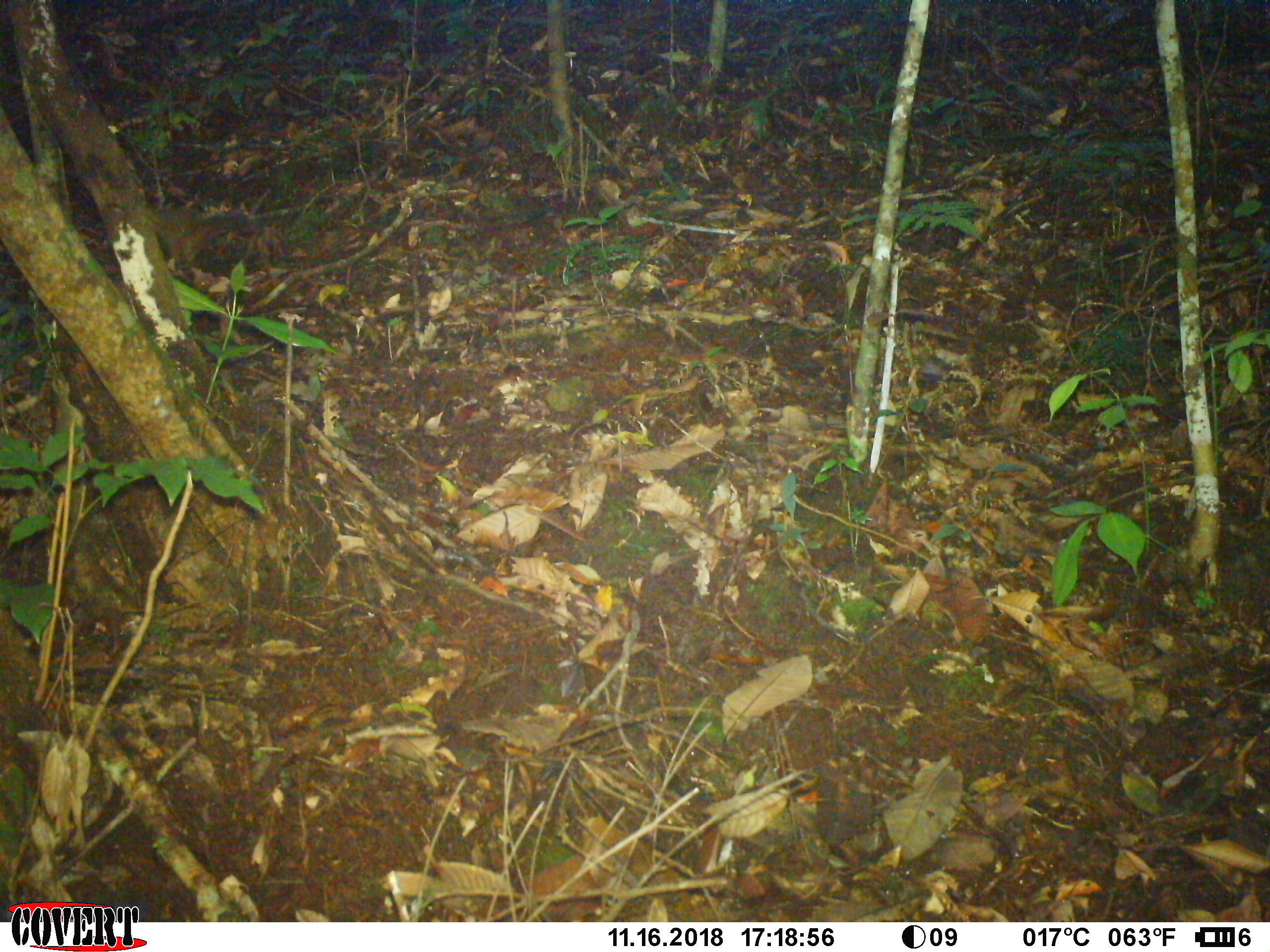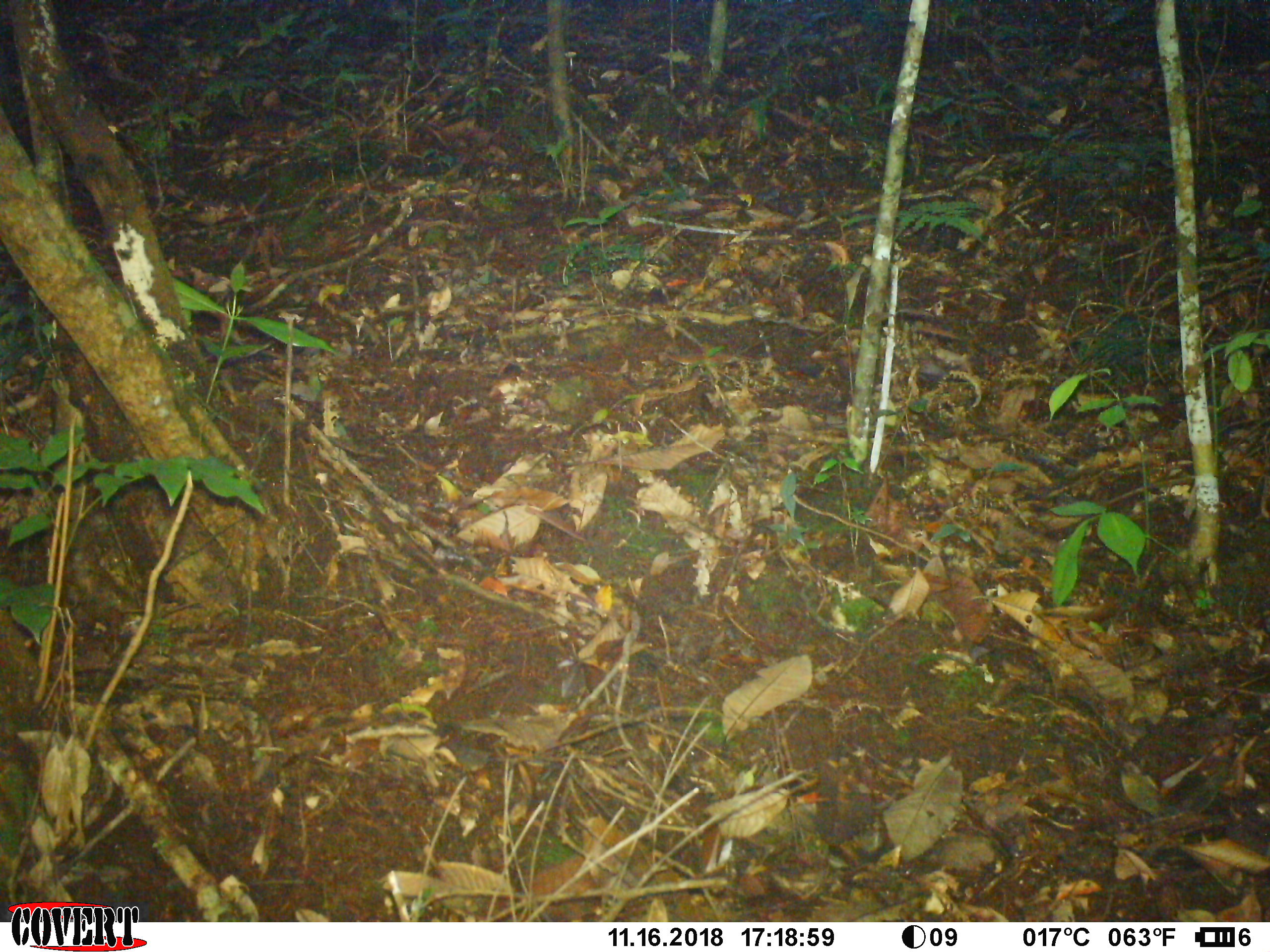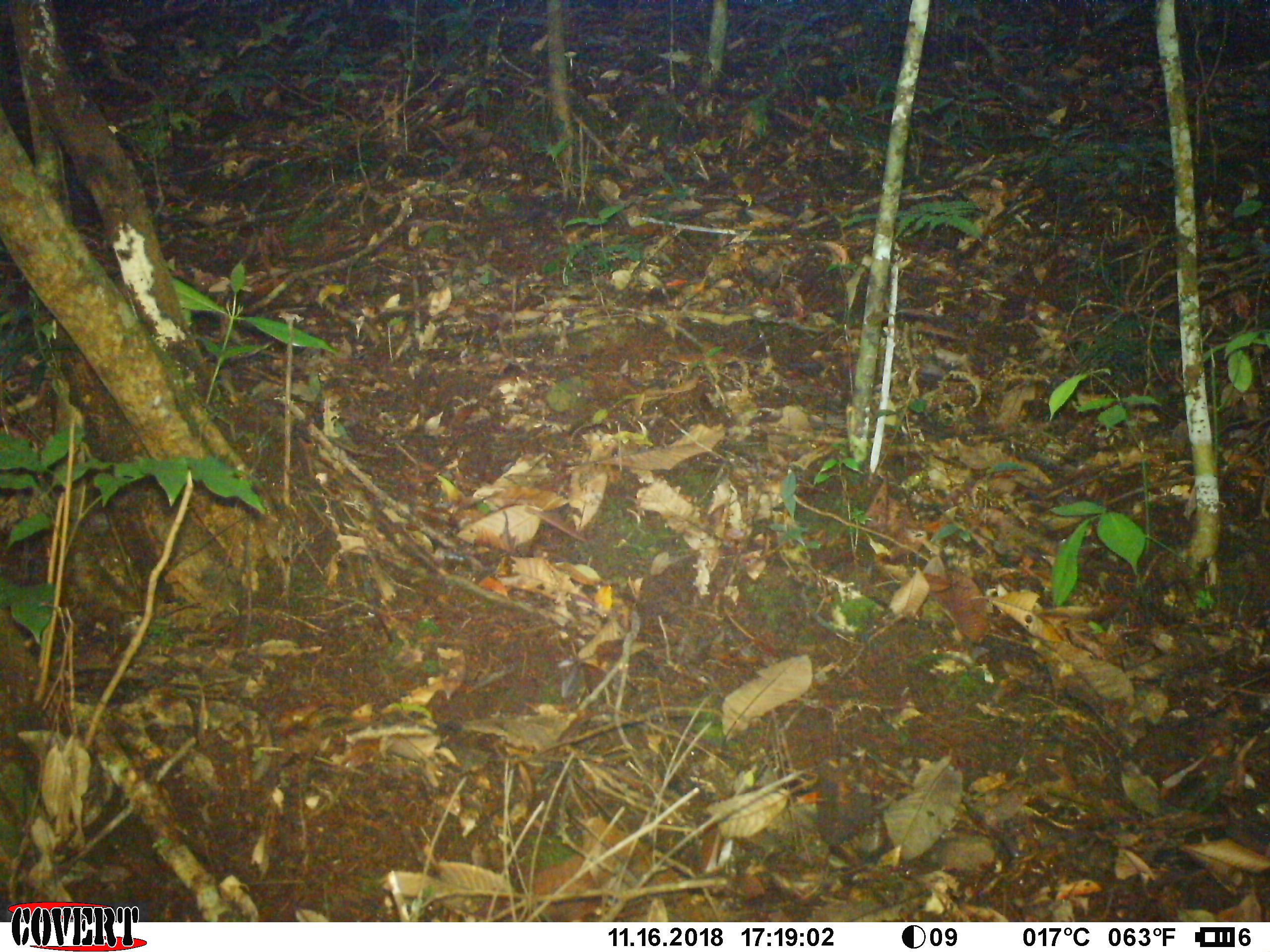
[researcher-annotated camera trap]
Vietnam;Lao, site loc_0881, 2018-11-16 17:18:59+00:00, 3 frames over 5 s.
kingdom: Animalia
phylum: Chordata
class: Mammalia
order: Rodentia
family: Sciuridae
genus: Dremomys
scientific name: Dremomys rufigenis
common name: red-cheeked squirrel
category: red cheeked squirrel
Red cheeked squirrel (red-cheeked squirrel) (Dremomys rufigenis). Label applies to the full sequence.